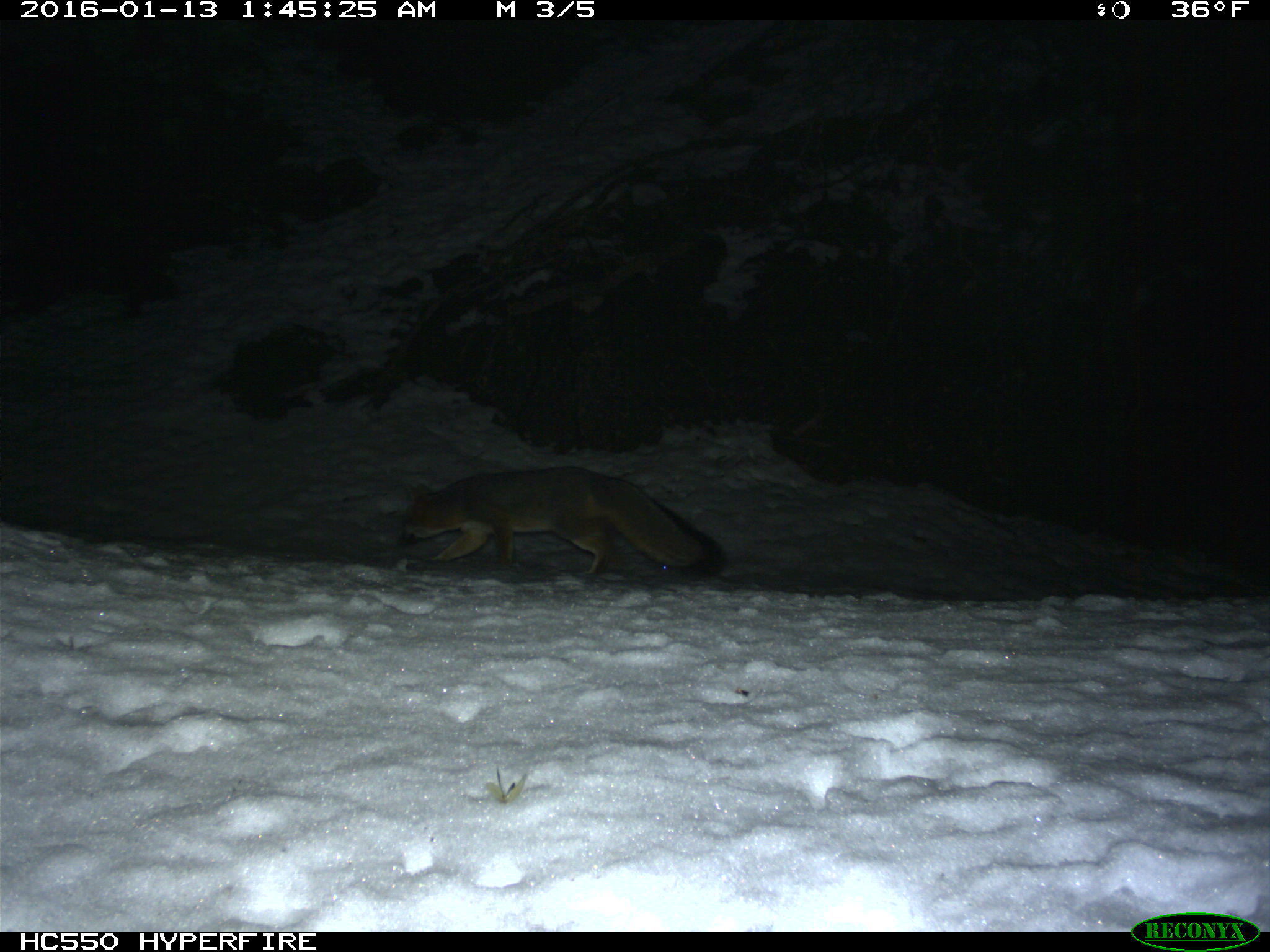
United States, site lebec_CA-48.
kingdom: Animalia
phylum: Chordata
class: Mammalia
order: Carnivora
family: Canidae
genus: Urocyon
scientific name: Urocyon cinereoargenteus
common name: gray fox